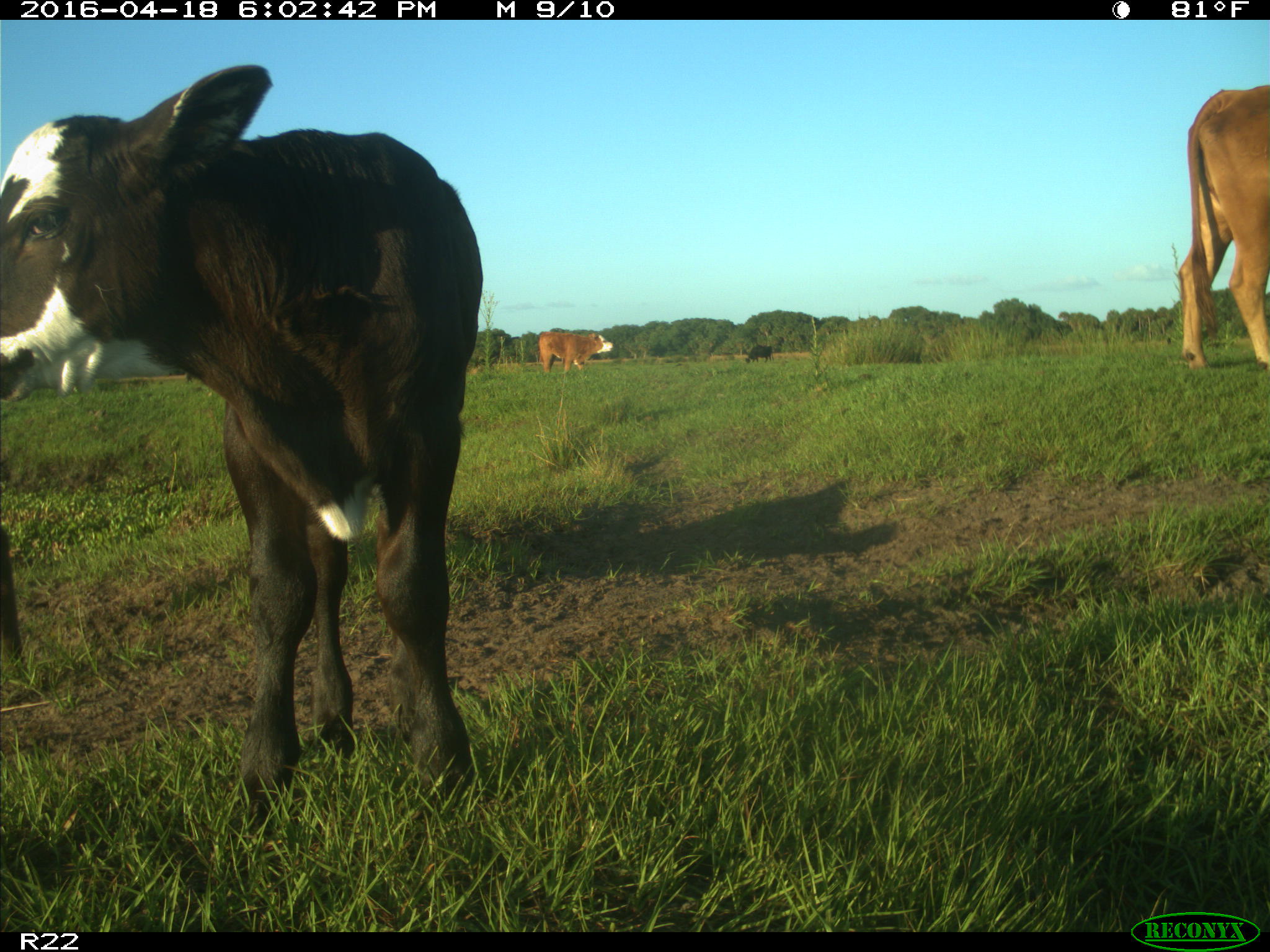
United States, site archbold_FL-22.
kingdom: Animalia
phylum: Chordata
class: Mammalia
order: Artiodactyla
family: Bovidae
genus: Bos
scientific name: Bos taurus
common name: domestic cow